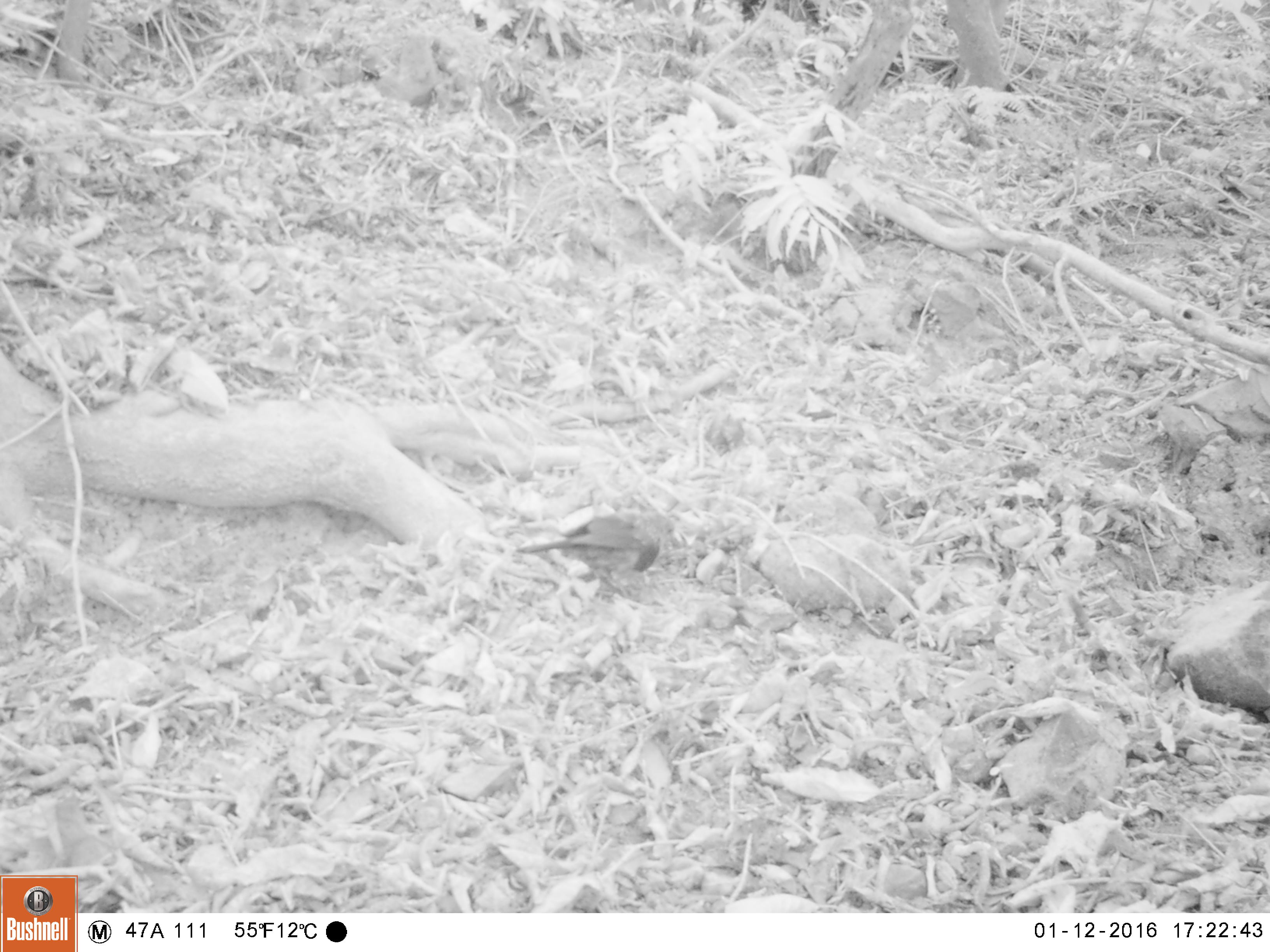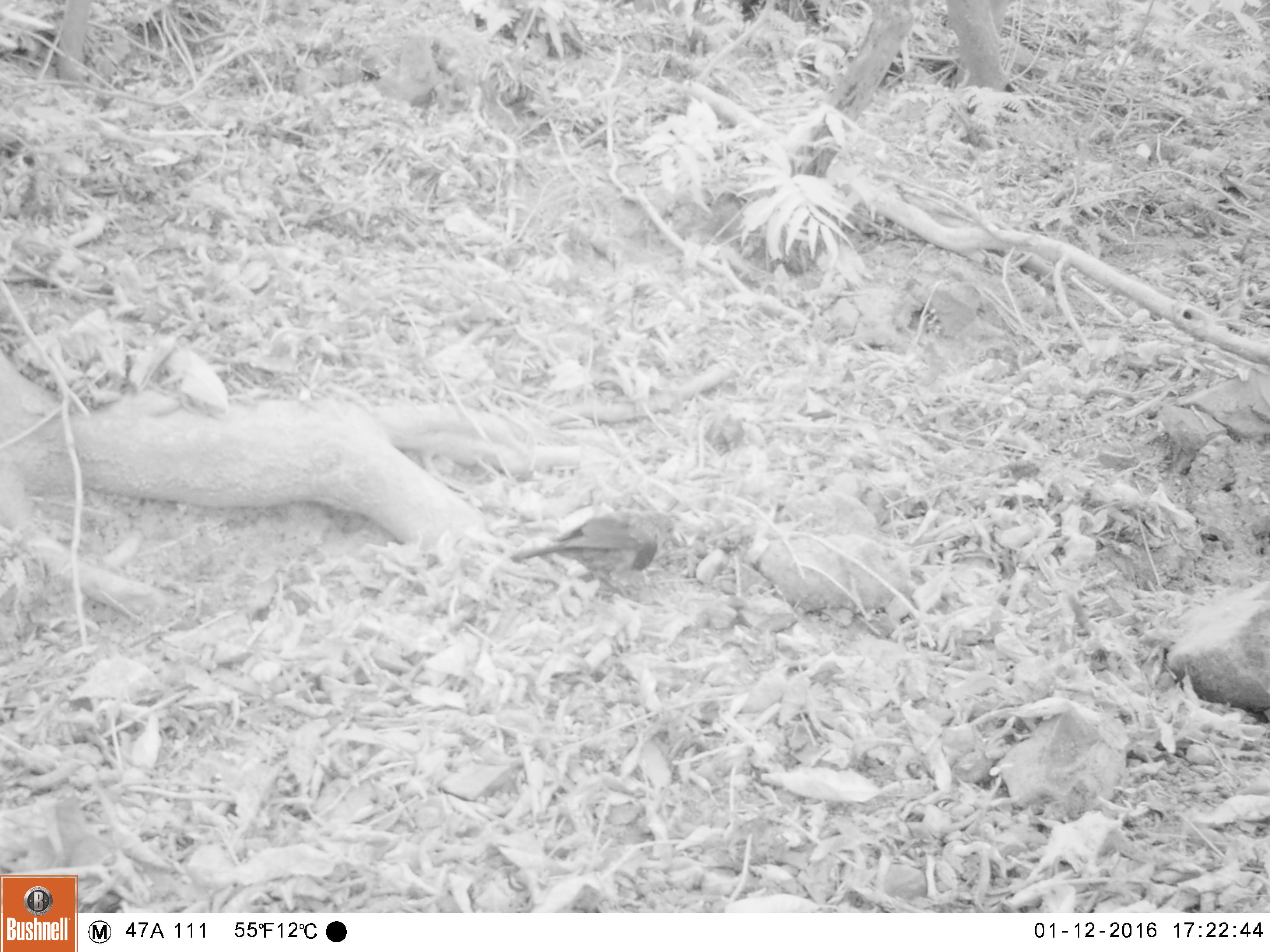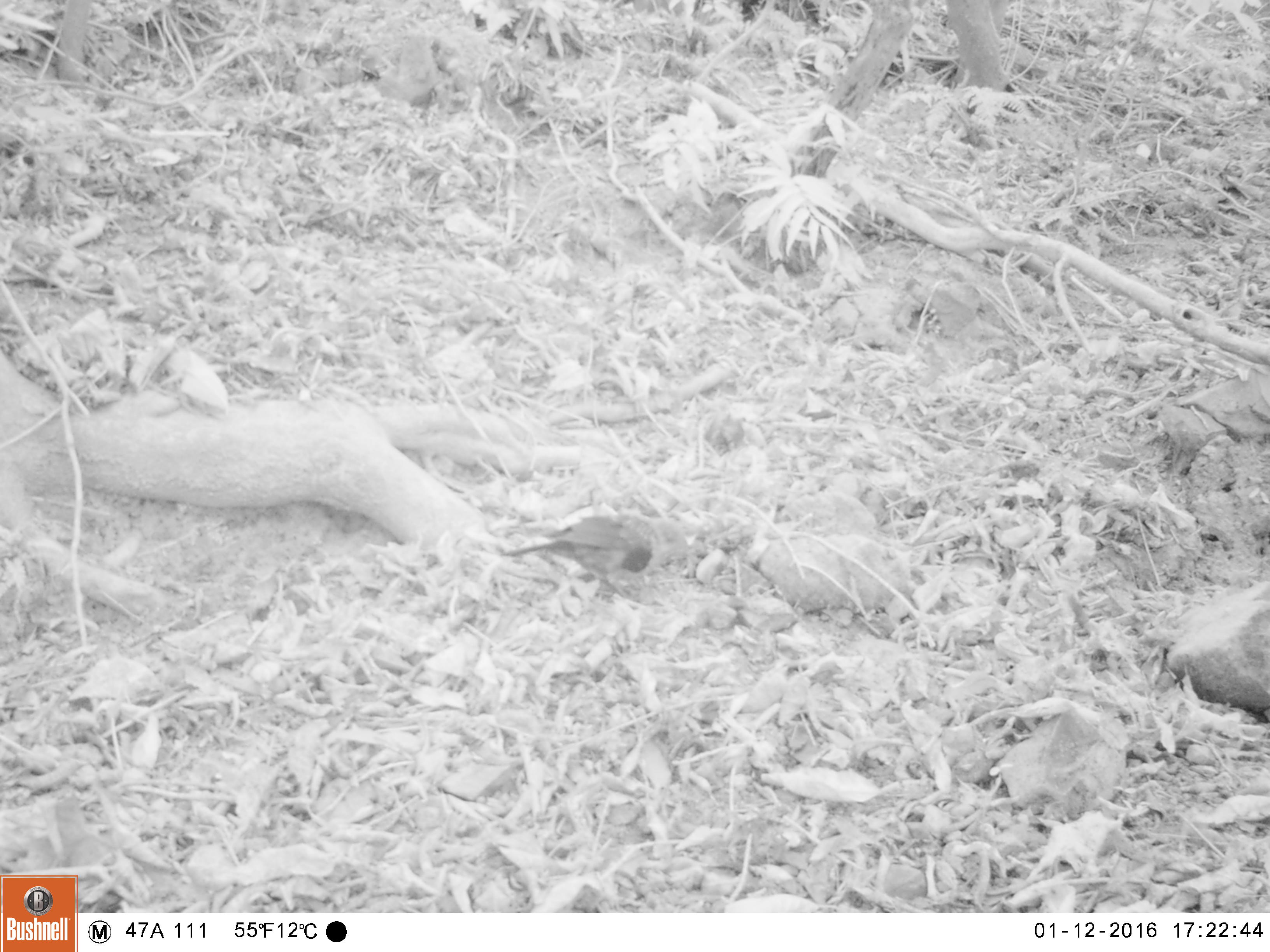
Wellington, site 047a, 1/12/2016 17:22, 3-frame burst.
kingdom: Animalia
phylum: Chordata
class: Aves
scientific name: Aves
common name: bird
Bird (Aves).